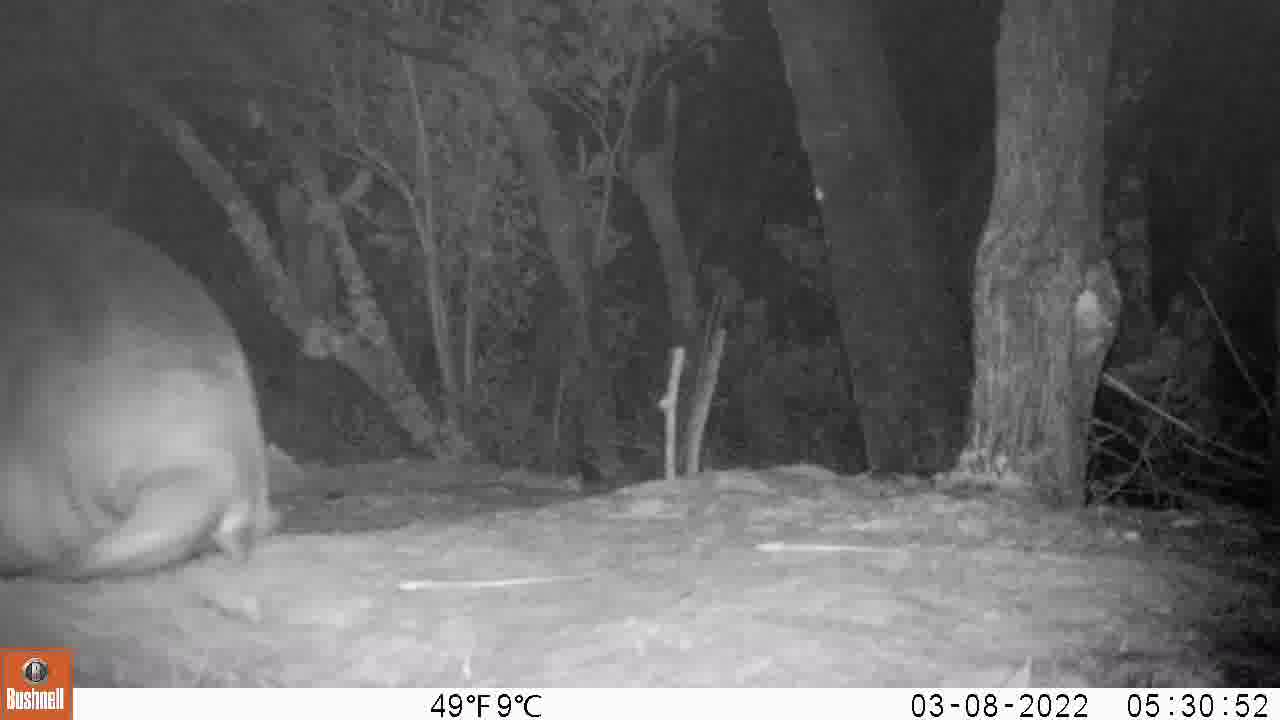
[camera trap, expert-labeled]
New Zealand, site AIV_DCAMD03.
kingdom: Animalia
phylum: Chordata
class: Mammalia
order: Carnivora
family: Otariidae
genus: Phocarctos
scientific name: Phocarctos hookeri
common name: new zealand sea lion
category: sealion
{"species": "sealion (new zealand sea lion) (Phocarctos hookeri)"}